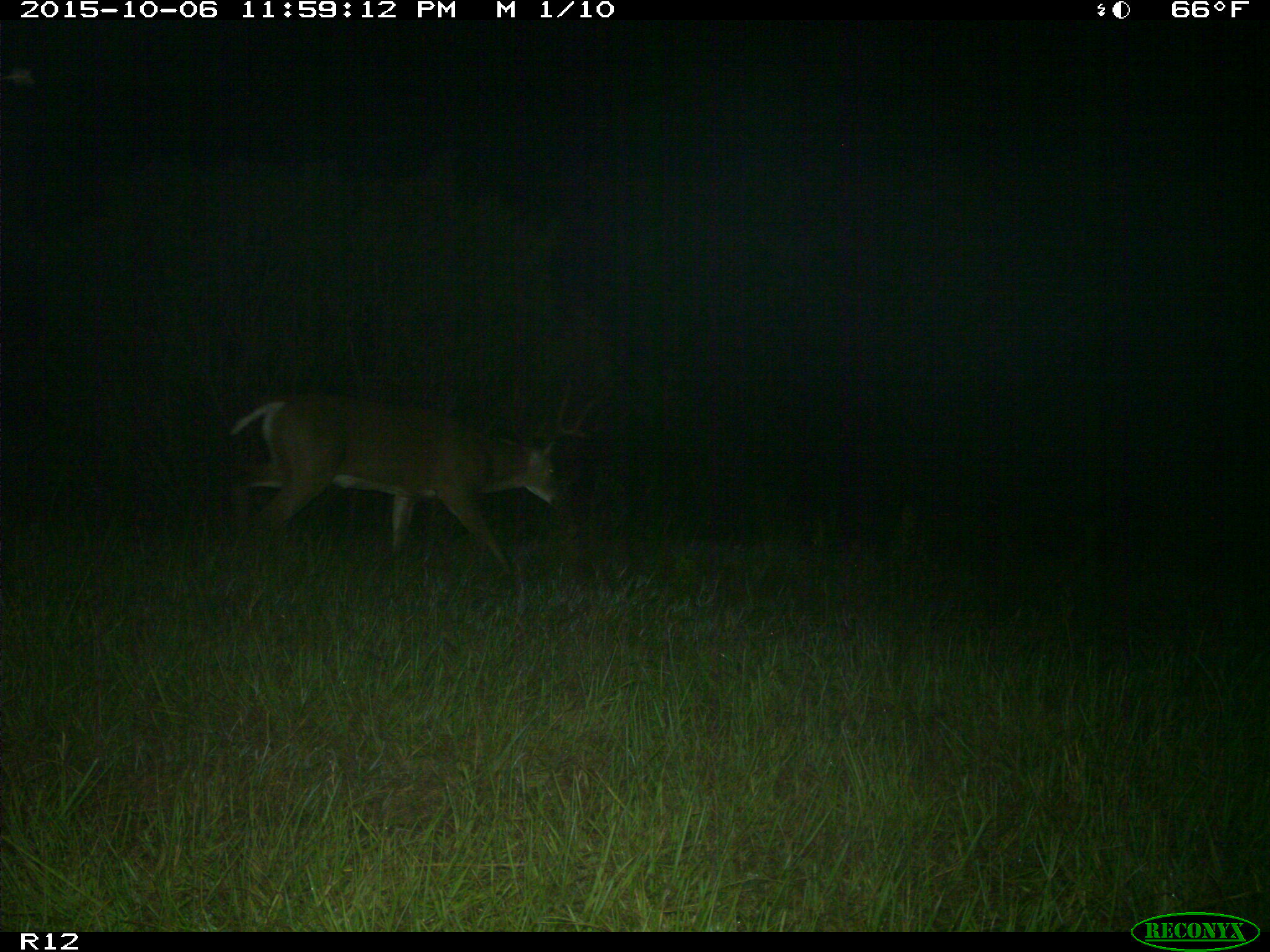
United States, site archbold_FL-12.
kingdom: Animalia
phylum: Chordata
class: Mammalia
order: Artiodactyla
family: Cervidae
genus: Odocoileus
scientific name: Odocoileus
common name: deer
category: unidentified deer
Unidentified deer (deer) (Odocoileus).